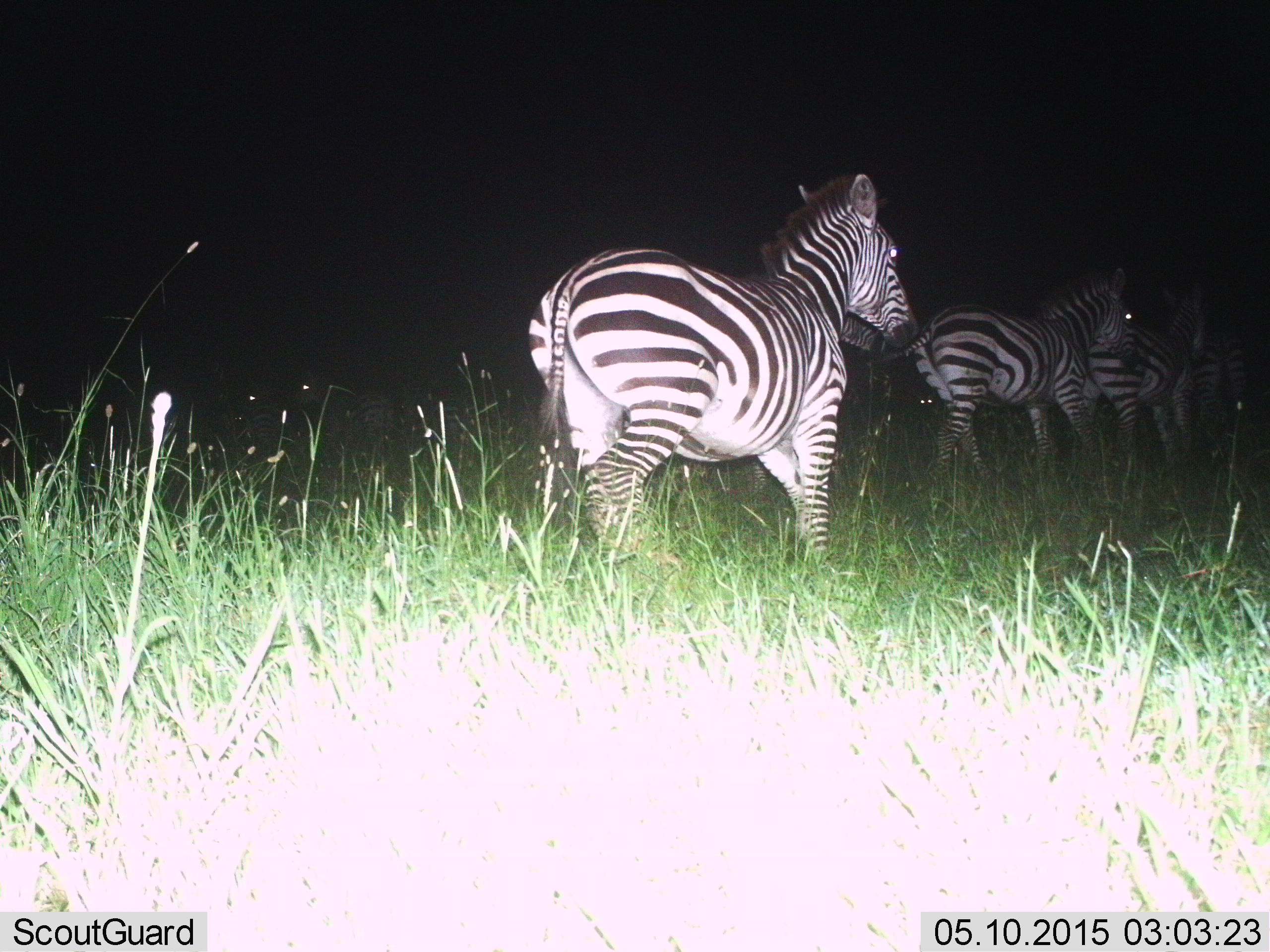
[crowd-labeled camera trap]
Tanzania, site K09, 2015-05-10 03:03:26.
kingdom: Animalia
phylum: Chordata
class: Mammalia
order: Perissodactyla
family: Equidae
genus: Equus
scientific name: Equus quagga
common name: plains zebra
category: zebra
Zebra (plains zebra) (Equus quagga), count 4. Behavior (volunteer vote fractions): standing 10%, resting 0%, moving 100%, interacting 0%. Young present (vote fraction): 0%. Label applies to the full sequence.